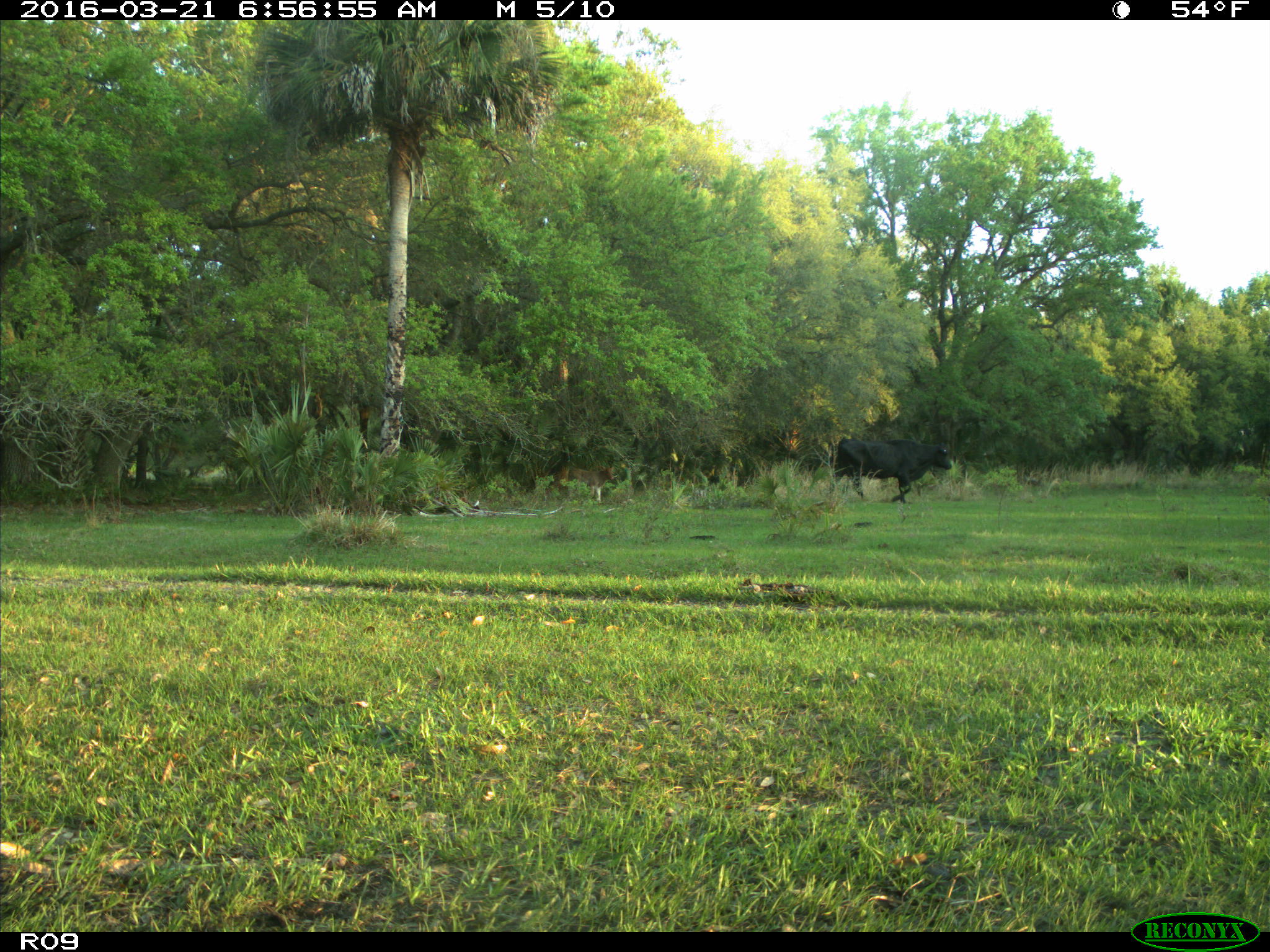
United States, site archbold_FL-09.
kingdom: Animalia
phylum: Chordata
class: Mammalia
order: Artiodactyla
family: Bovidae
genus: Bos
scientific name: Bos taurus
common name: domestic cow